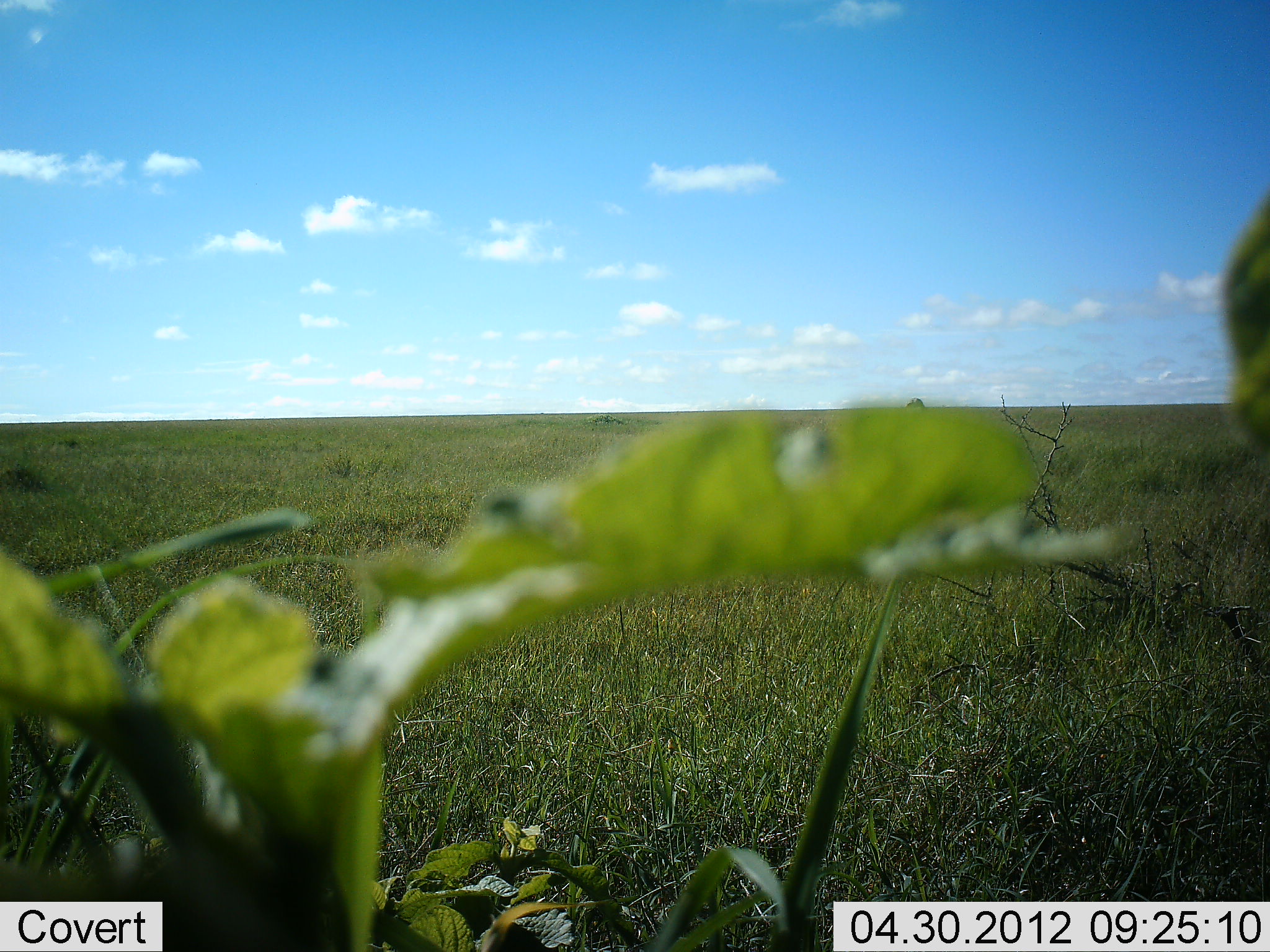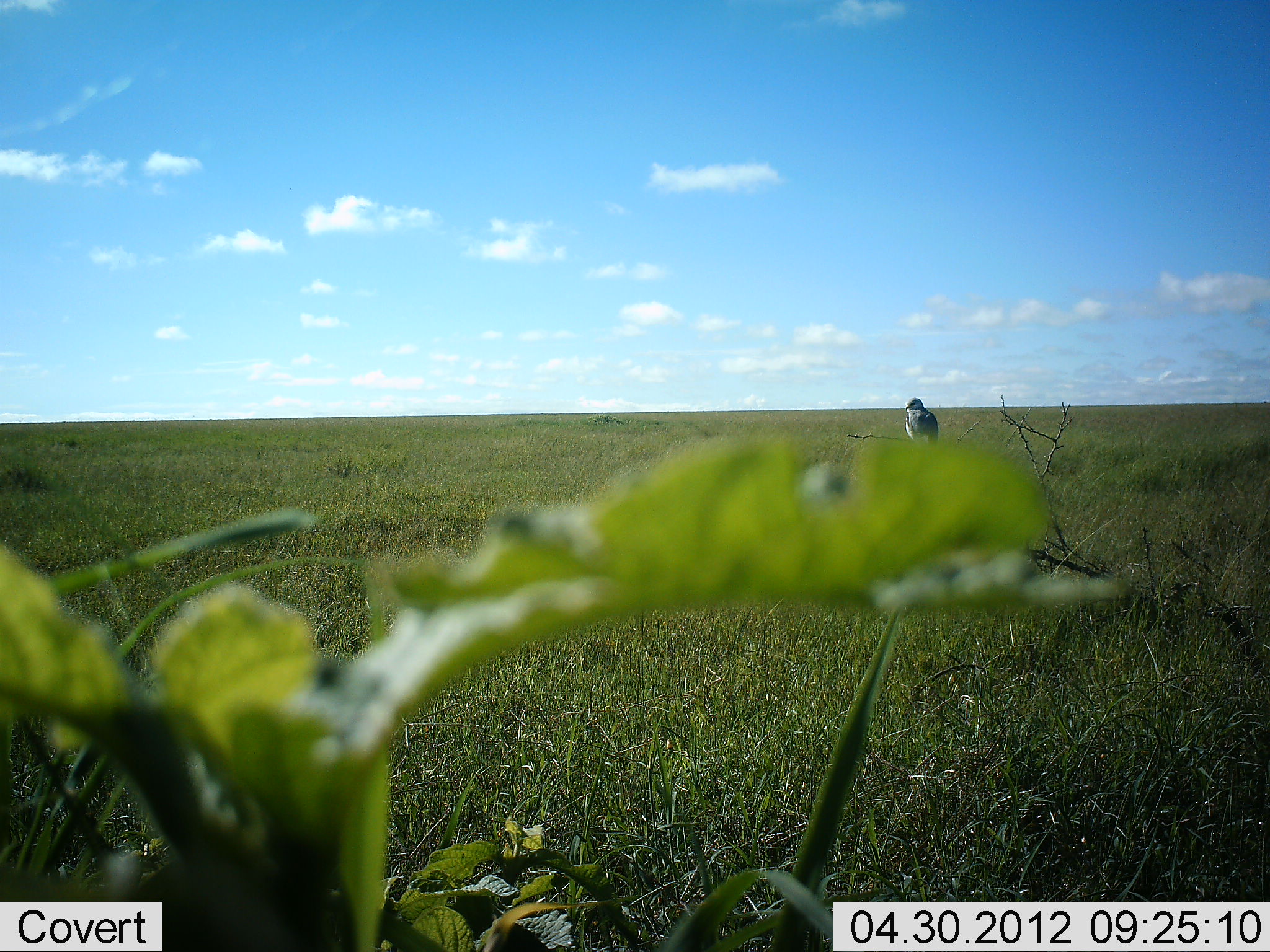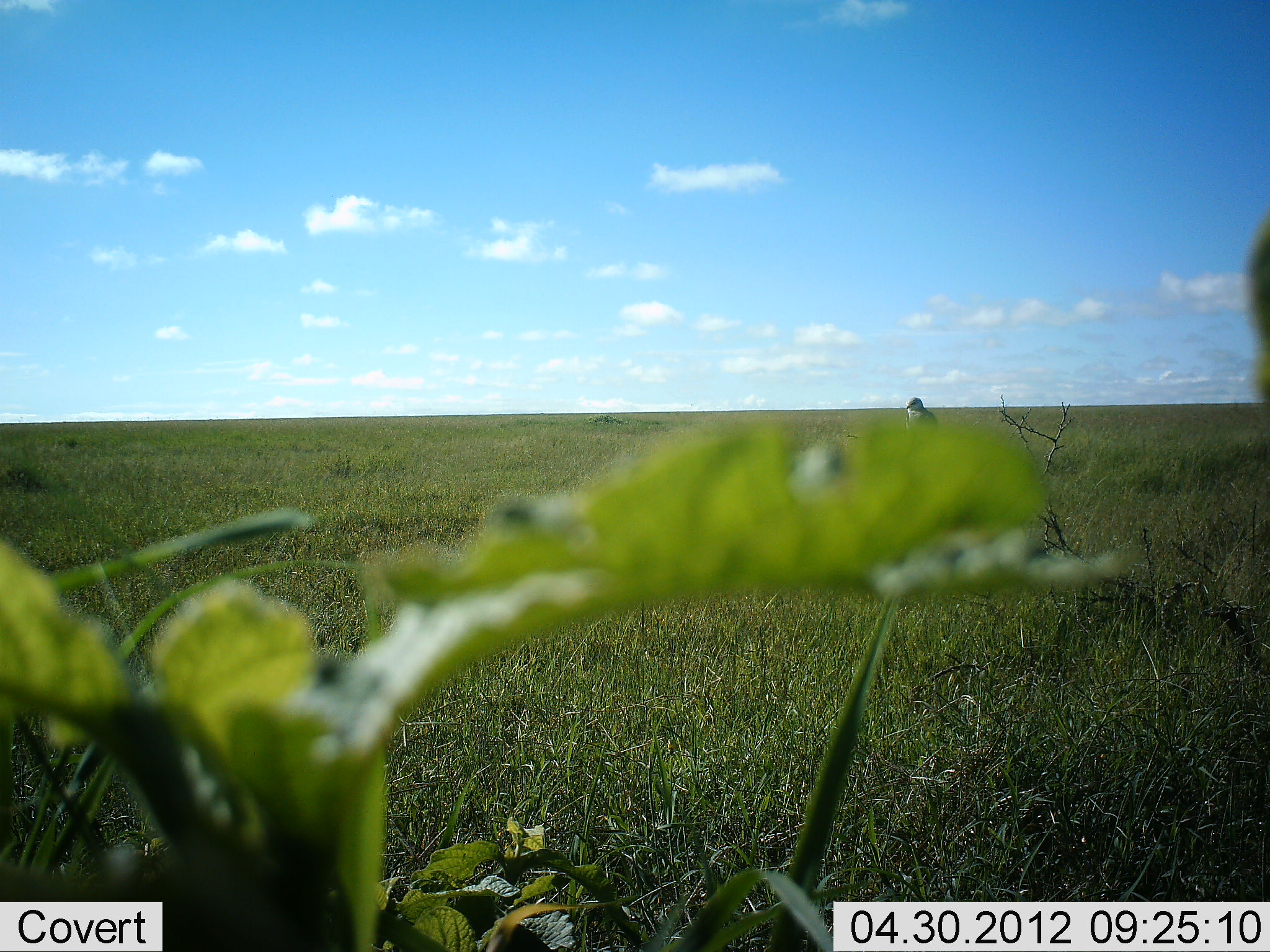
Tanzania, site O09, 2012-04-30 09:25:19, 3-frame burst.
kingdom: Animalia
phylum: Chordata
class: Aves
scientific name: Aves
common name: bird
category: otherbird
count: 1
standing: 31%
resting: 69%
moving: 0%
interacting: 0%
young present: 0%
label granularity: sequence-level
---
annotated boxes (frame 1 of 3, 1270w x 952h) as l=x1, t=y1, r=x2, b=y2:
animal: l=905, t=396, r=929, b=411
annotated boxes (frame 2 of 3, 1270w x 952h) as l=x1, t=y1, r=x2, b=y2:
animal: l=903, t=396, r=940, b=444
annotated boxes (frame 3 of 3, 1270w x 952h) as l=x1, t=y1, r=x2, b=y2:
animal: l=902, t=396, r=939, b=430